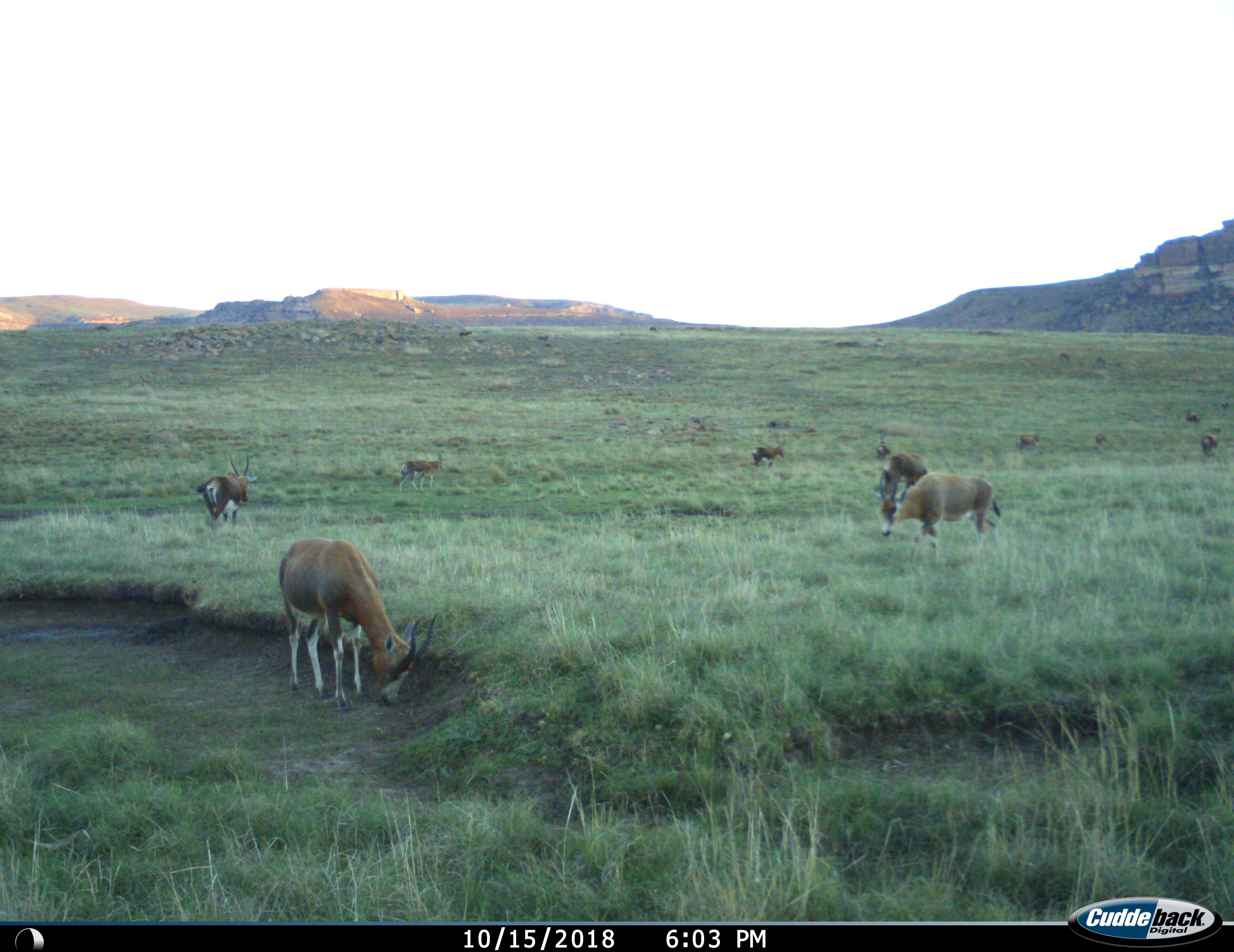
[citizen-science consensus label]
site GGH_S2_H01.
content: unidentified animal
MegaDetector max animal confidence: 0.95